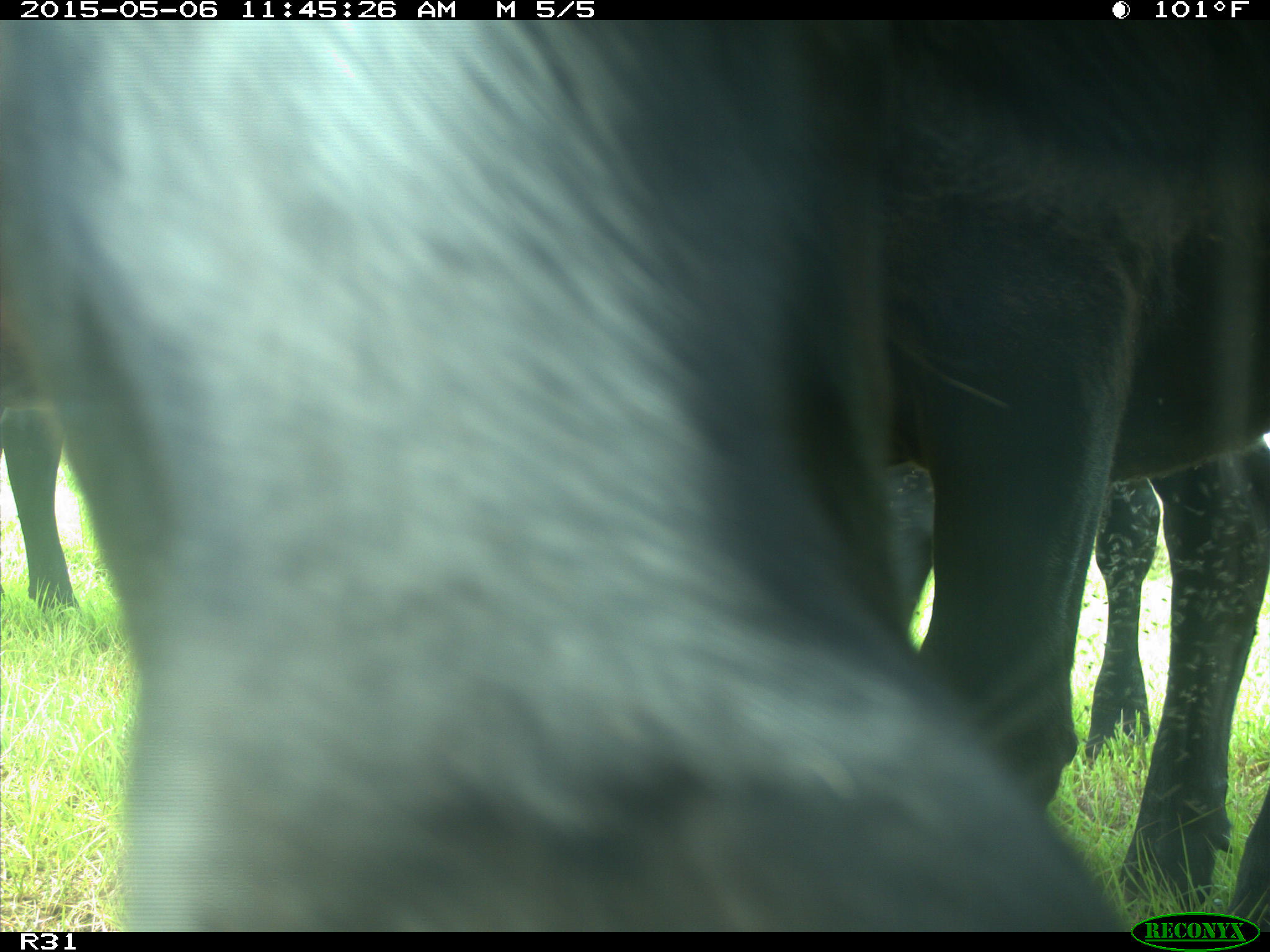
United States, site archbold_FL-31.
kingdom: Animalia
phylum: Chordata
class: Mammalia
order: Artiodactyla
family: Bovidae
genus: Bos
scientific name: Bos taurus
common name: domestic cow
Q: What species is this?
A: Bos taurus (domestic cow).